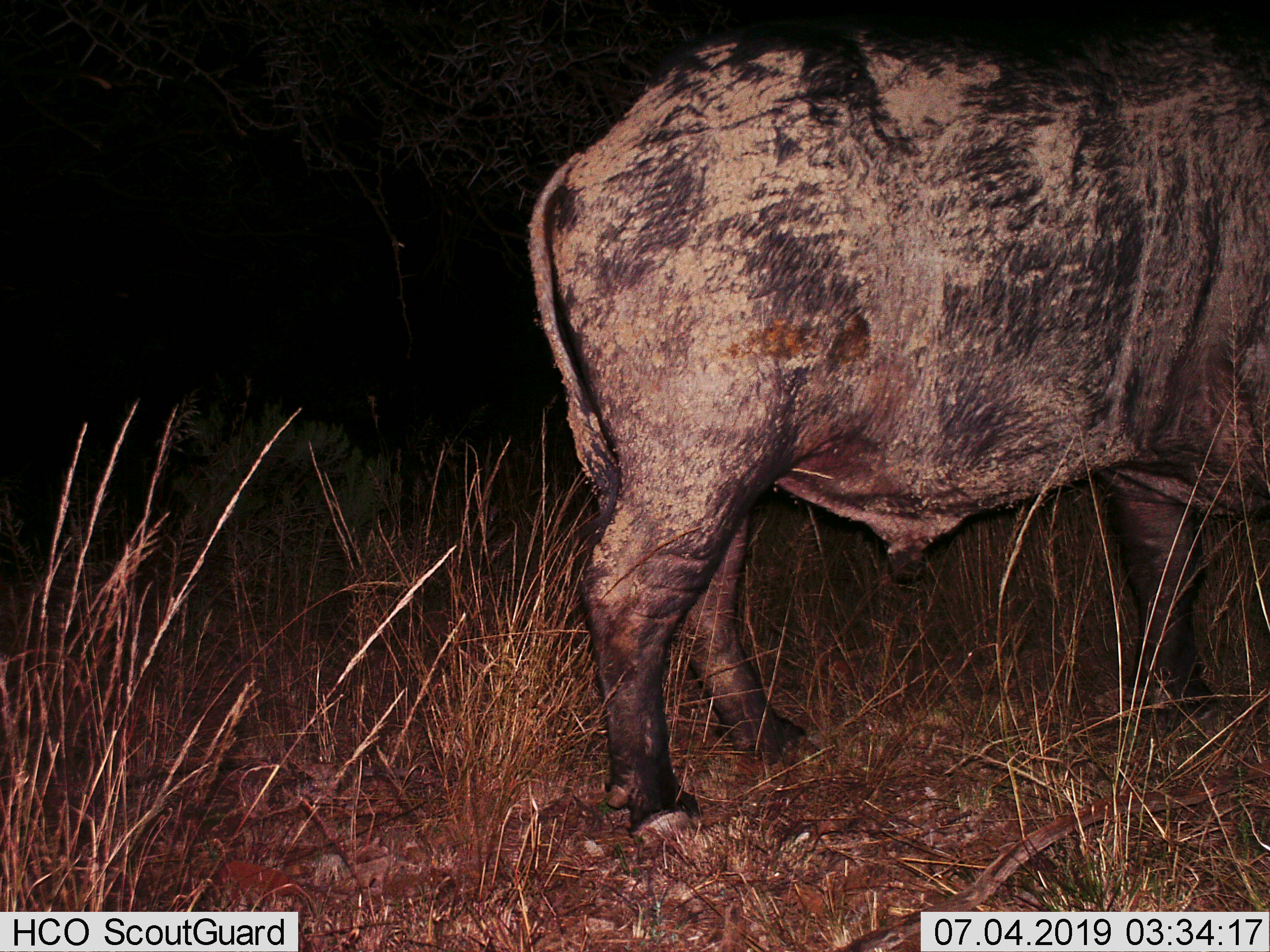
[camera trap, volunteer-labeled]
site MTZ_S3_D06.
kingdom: Animalia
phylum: Chordata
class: Mammalia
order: Artiodactyla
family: Bovidae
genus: Syncerus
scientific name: Syncerus caffer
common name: african buffalo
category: buffalo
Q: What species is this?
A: Buffalo (african buffalo) (Syncerus caffer).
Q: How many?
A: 1.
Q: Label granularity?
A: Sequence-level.